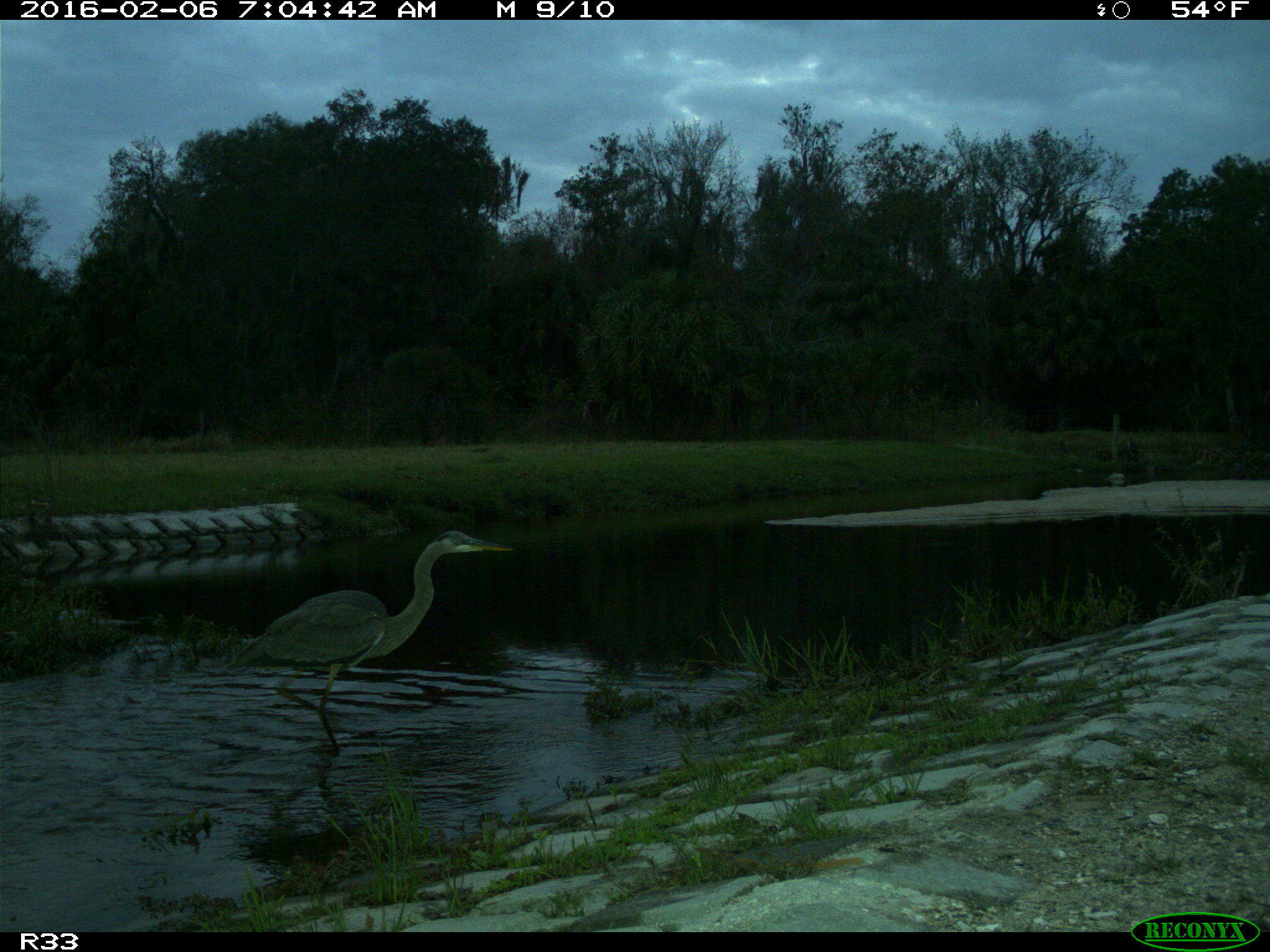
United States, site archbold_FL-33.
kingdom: Animalia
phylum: Chordata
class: Aves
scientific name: Aves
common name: birds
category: unidentified bird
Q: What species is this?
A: Unidentified bird (birds) (Aves).